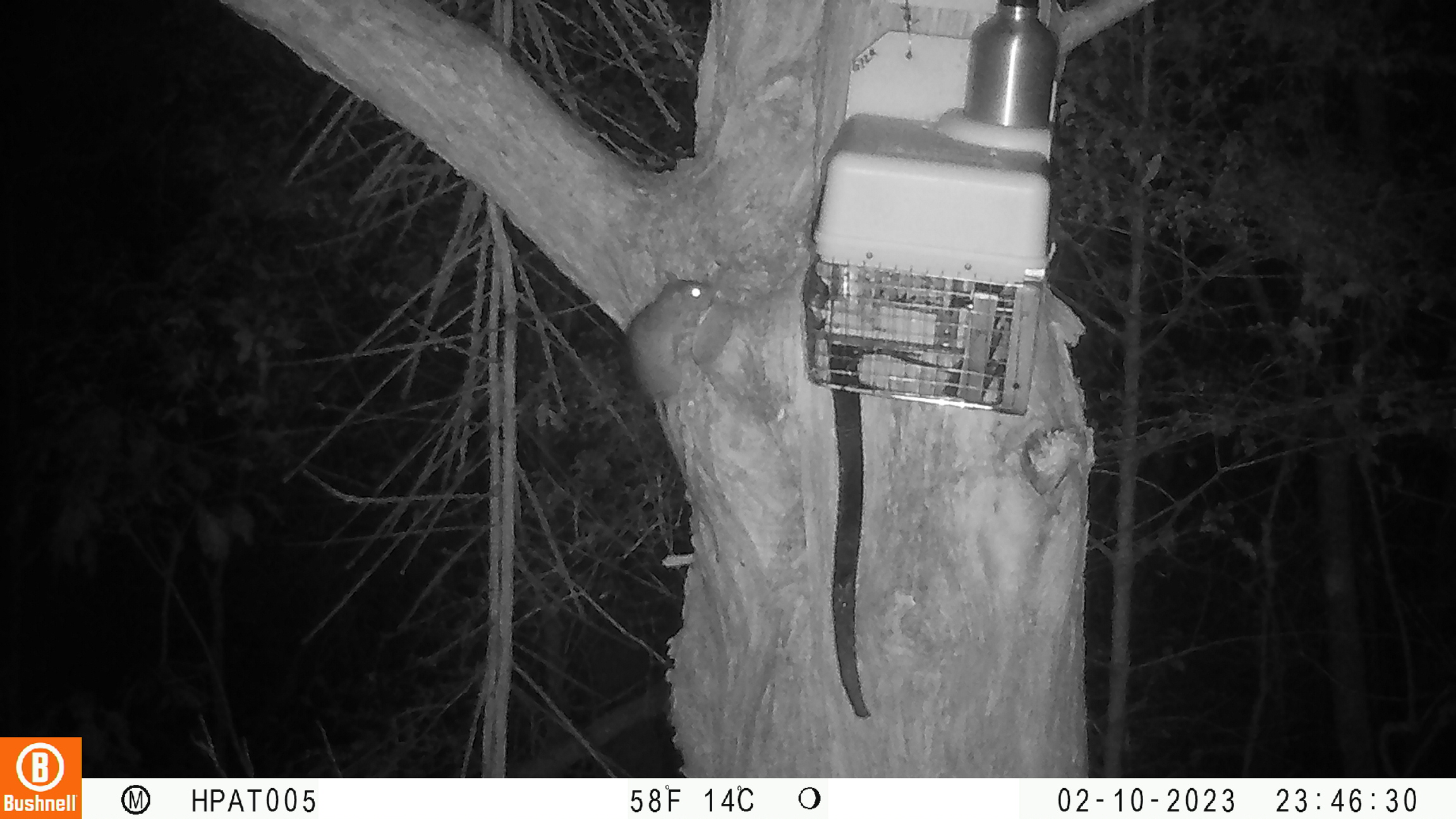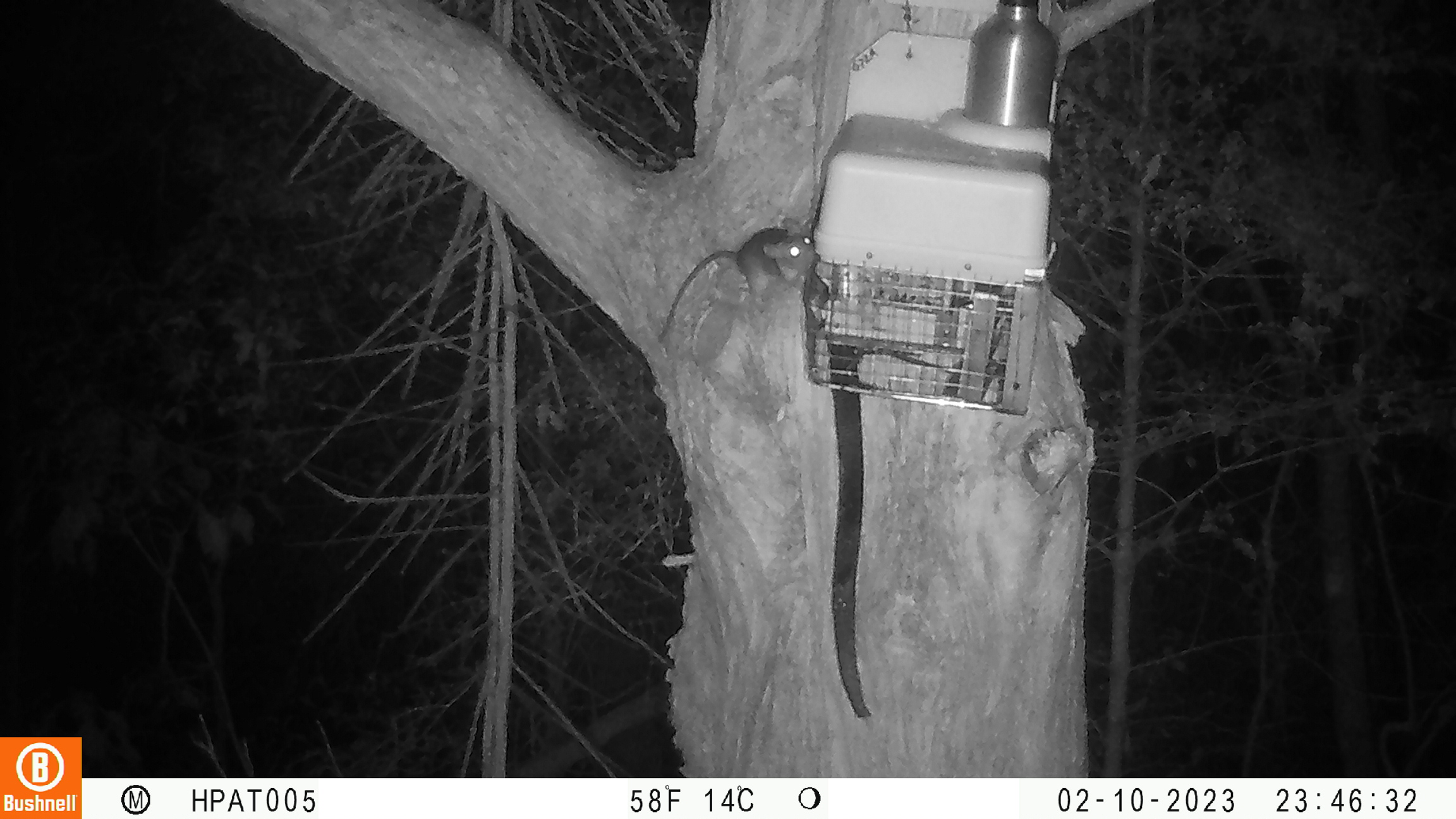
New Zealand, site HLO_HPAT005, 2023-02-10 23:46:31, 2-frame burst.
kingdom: Animalia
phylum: Chordata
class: Mammalia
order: Rodentia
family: Muridae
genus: Rattus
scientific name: Rattus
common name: rat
Rat (Rattus).